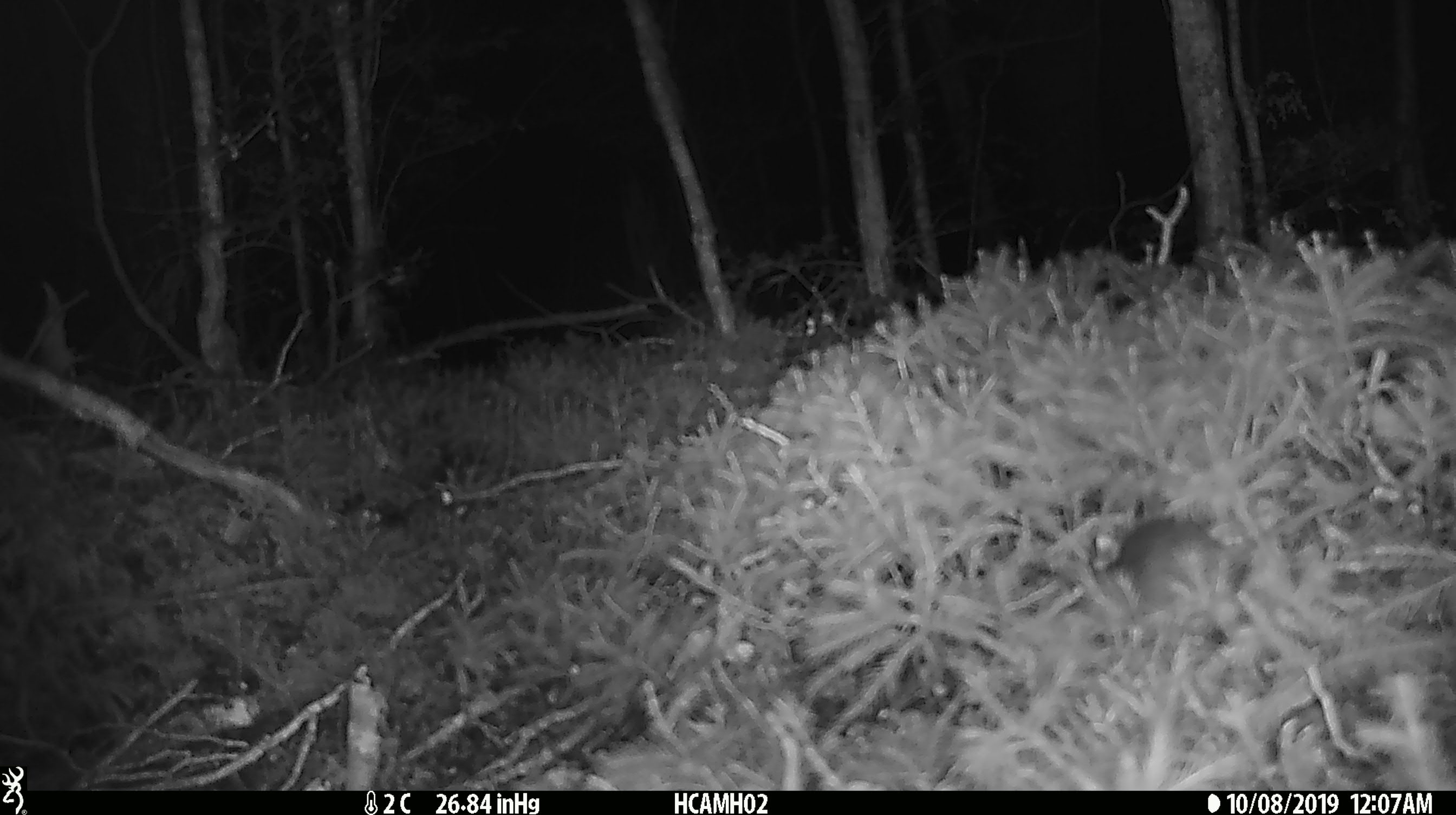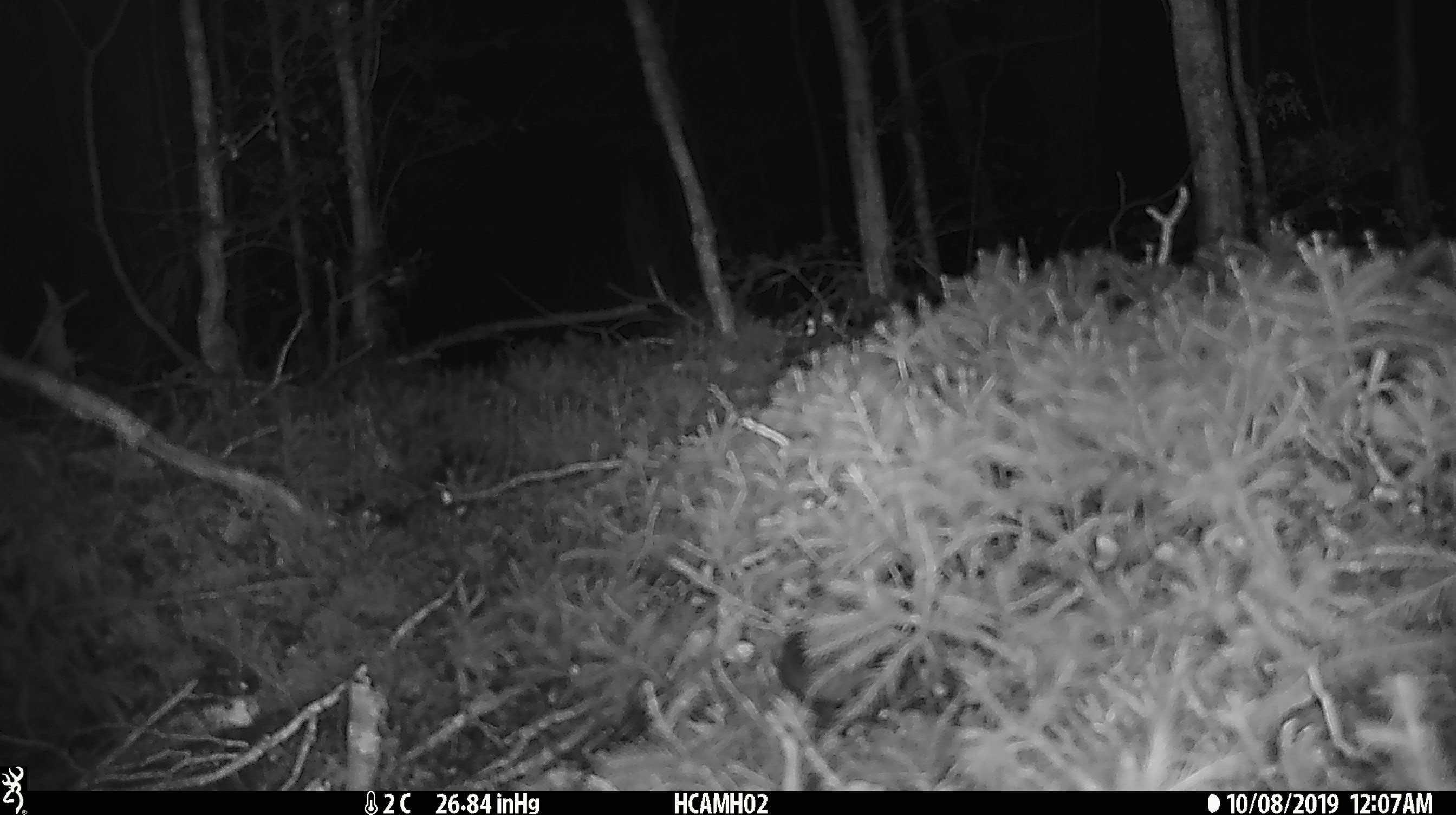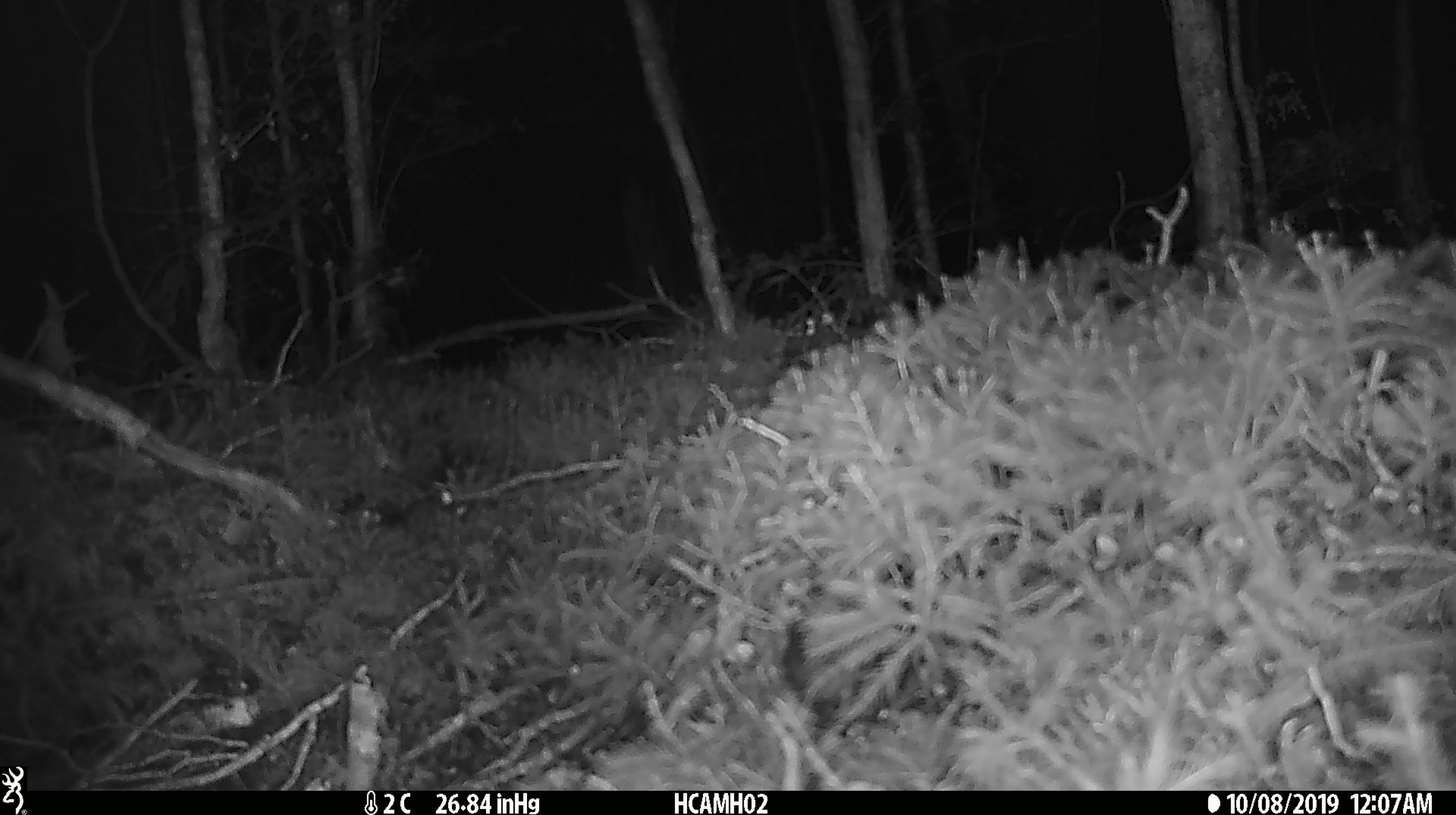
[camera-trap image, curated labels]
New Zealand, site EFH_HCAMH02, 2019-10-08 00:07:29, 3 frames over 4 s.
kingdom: Animalia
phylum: Chordata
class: Mammalia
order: Rodentia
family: Muridae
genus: Mus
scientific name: Mus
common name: mouse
Mouse (Mus).